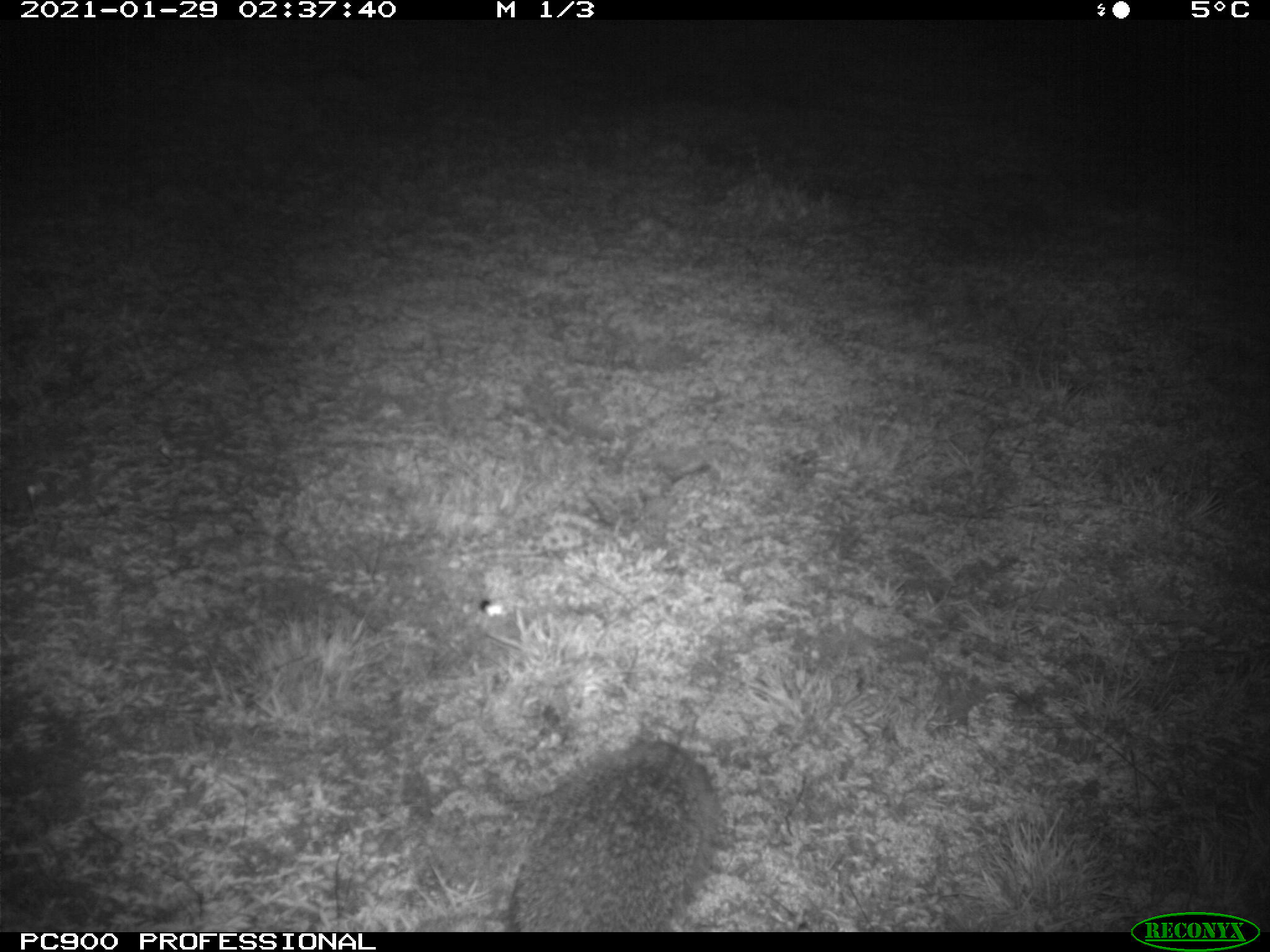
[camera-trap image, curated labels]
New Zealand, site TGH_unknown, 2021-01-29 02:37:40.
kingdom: Animalia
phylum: Chordata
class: Mammalia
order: Eulipotyphla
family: Erinaceidae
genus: Erinaceus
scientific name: Erinaceus europaeus europaeus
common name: european hedgehog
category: hedgehog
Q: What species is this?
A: Hedgehog (european hedgehog) (Erinaceus europaeus europaeus).